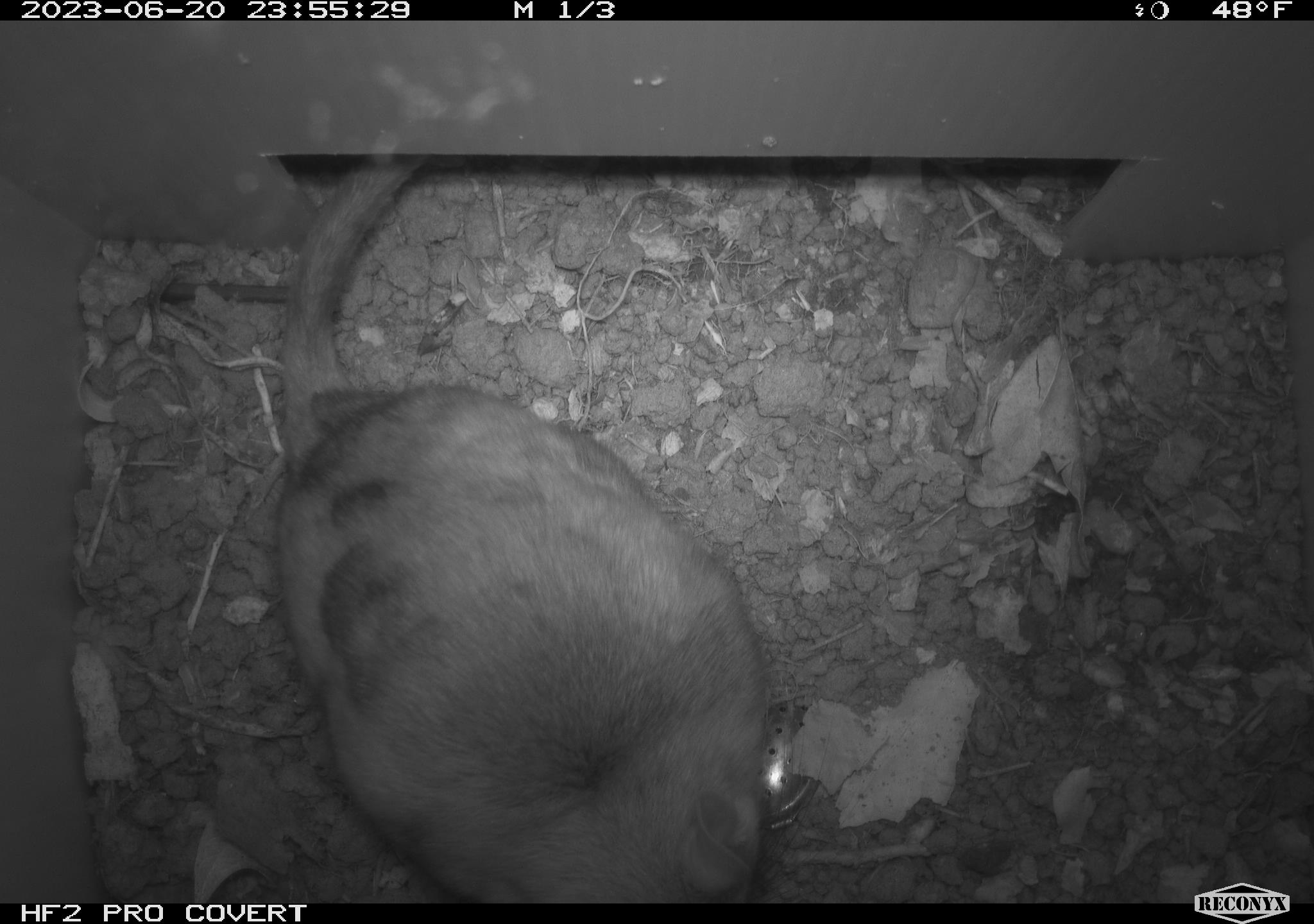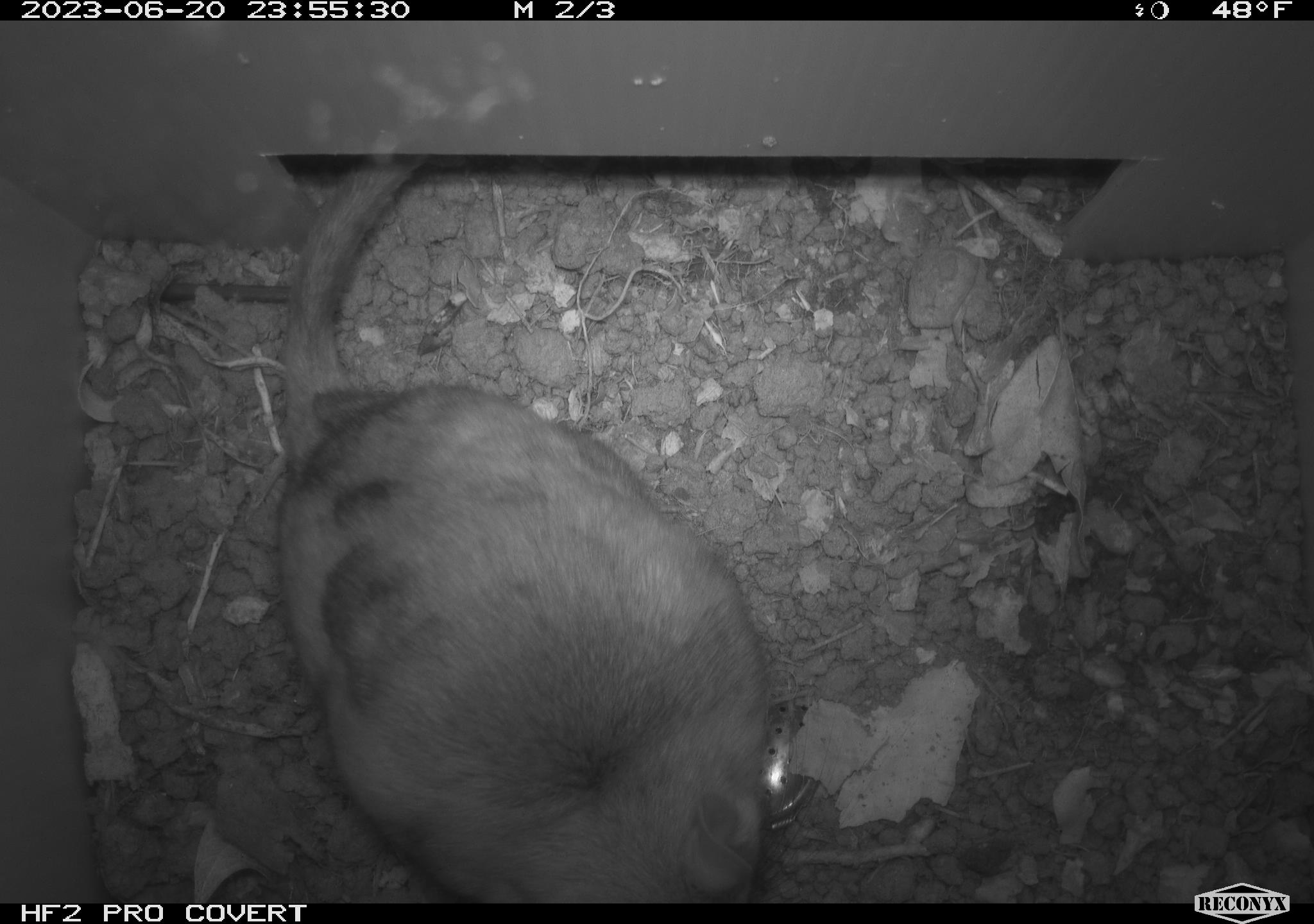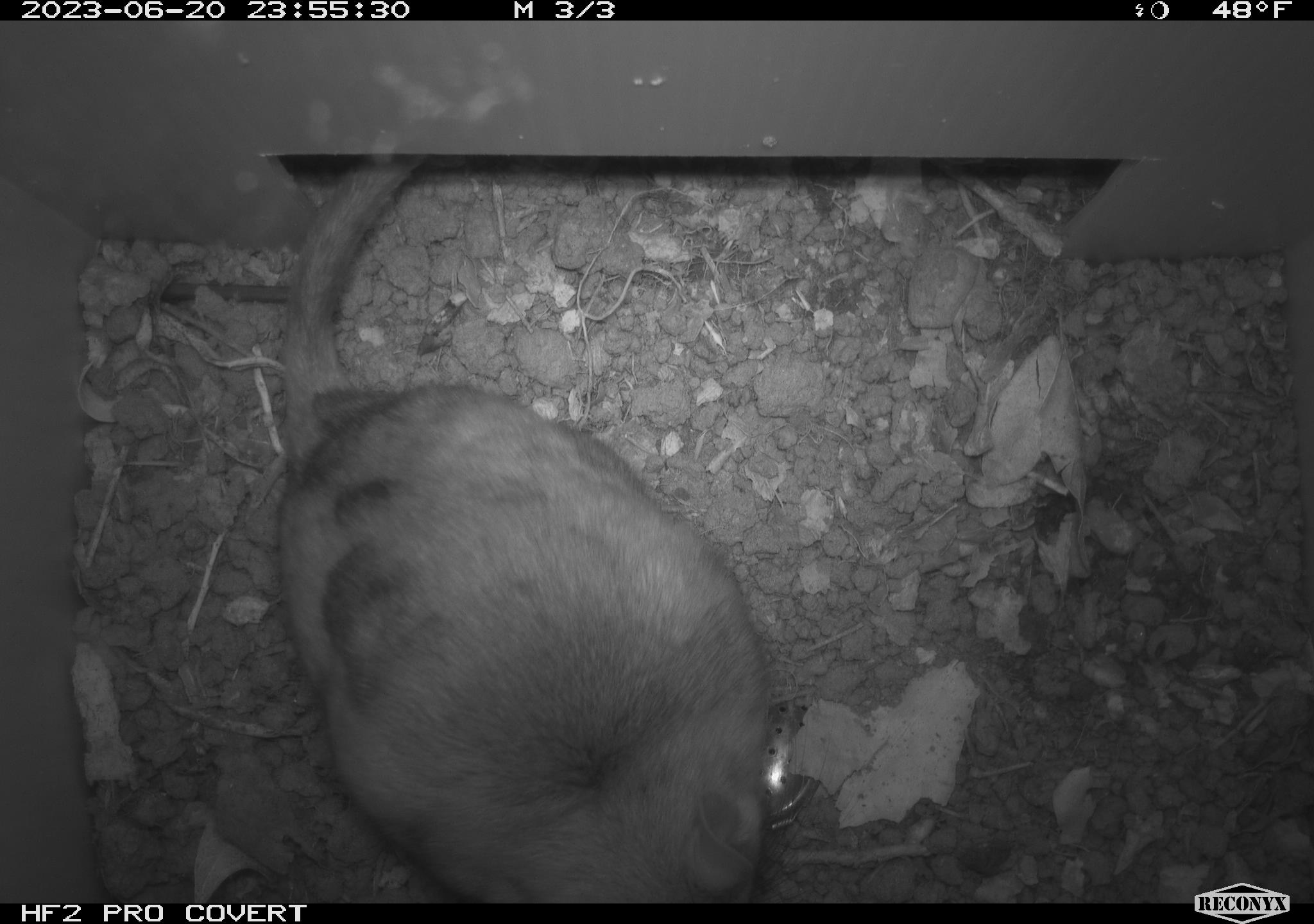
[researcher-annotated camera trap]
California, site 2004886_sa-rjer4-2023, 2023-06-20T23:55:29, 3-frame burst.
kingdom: Animalia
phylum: Chordata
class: Mammalia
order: Rodentia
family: Cricetidae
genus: Neotoma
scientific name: Neotoma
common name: pack rat or woodrat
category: neotoma species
Neotoma species (pack rat or woodrat) (Neotoma).